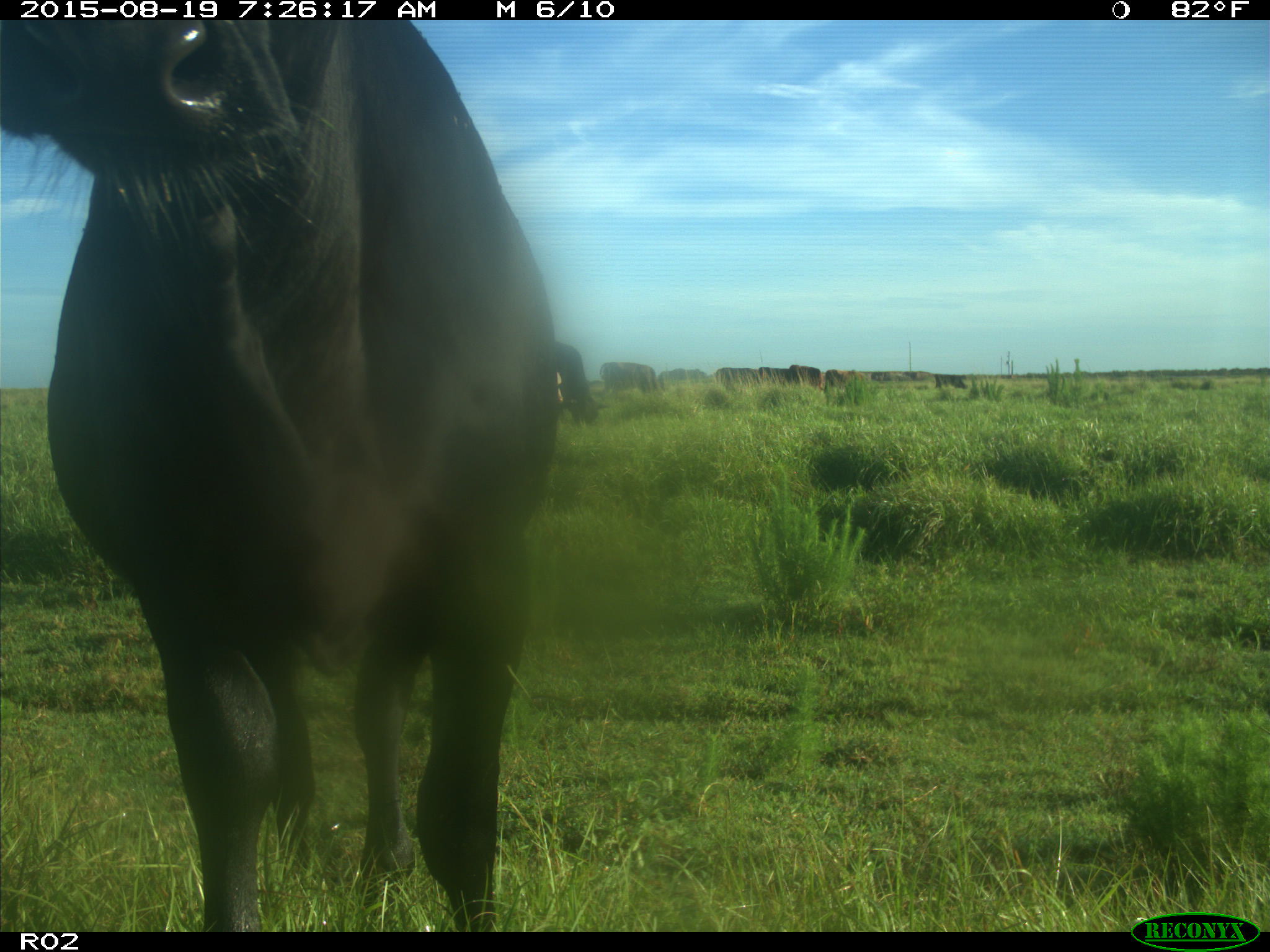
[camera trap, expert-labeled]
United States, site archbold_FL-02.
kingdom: Animalia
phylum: Chordata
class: Mammalia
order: Artiodactyla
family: Bovidae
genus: Bos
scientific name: Bos taurus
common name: domestic cow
Bos taurus (domestic cow).